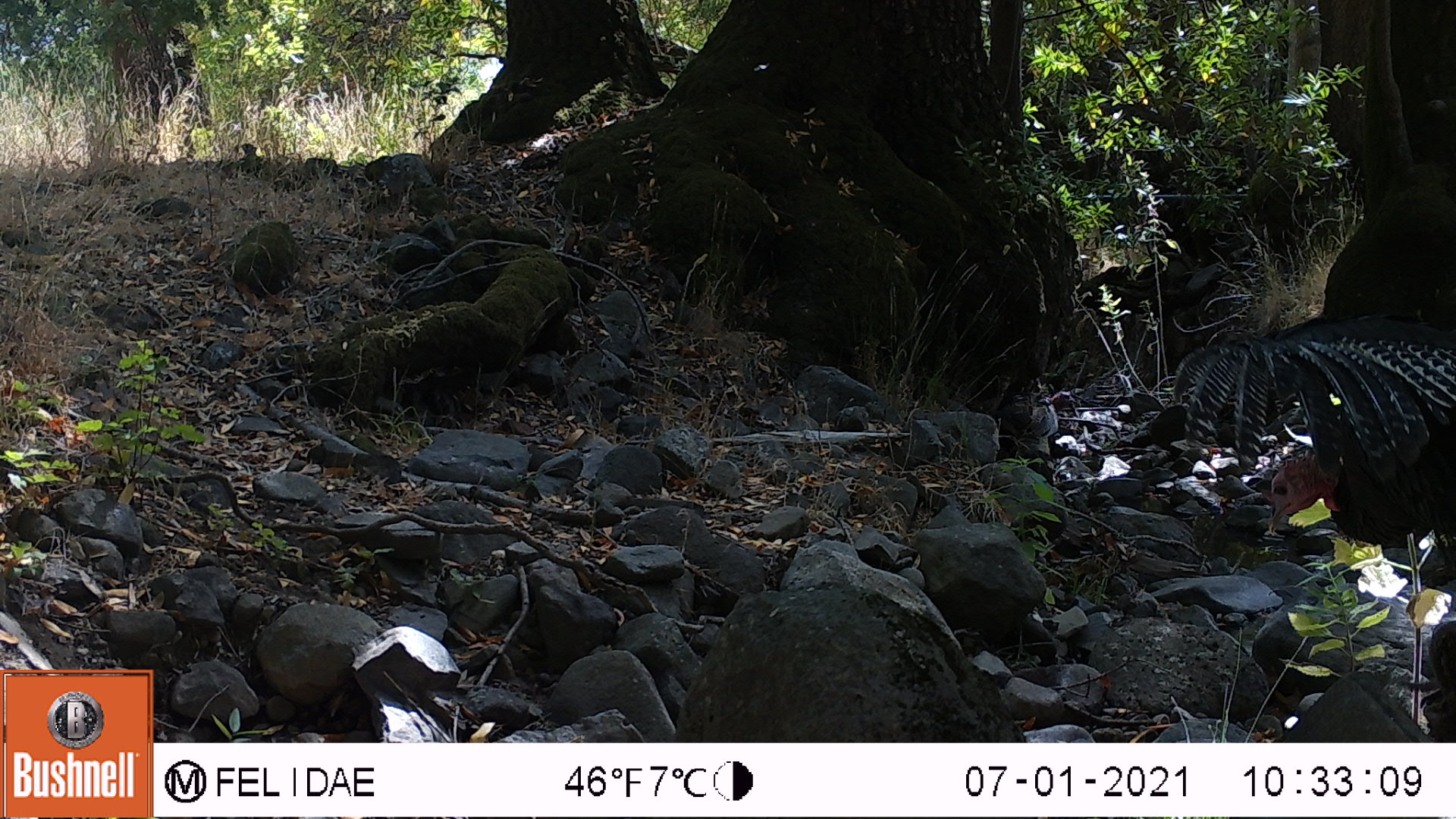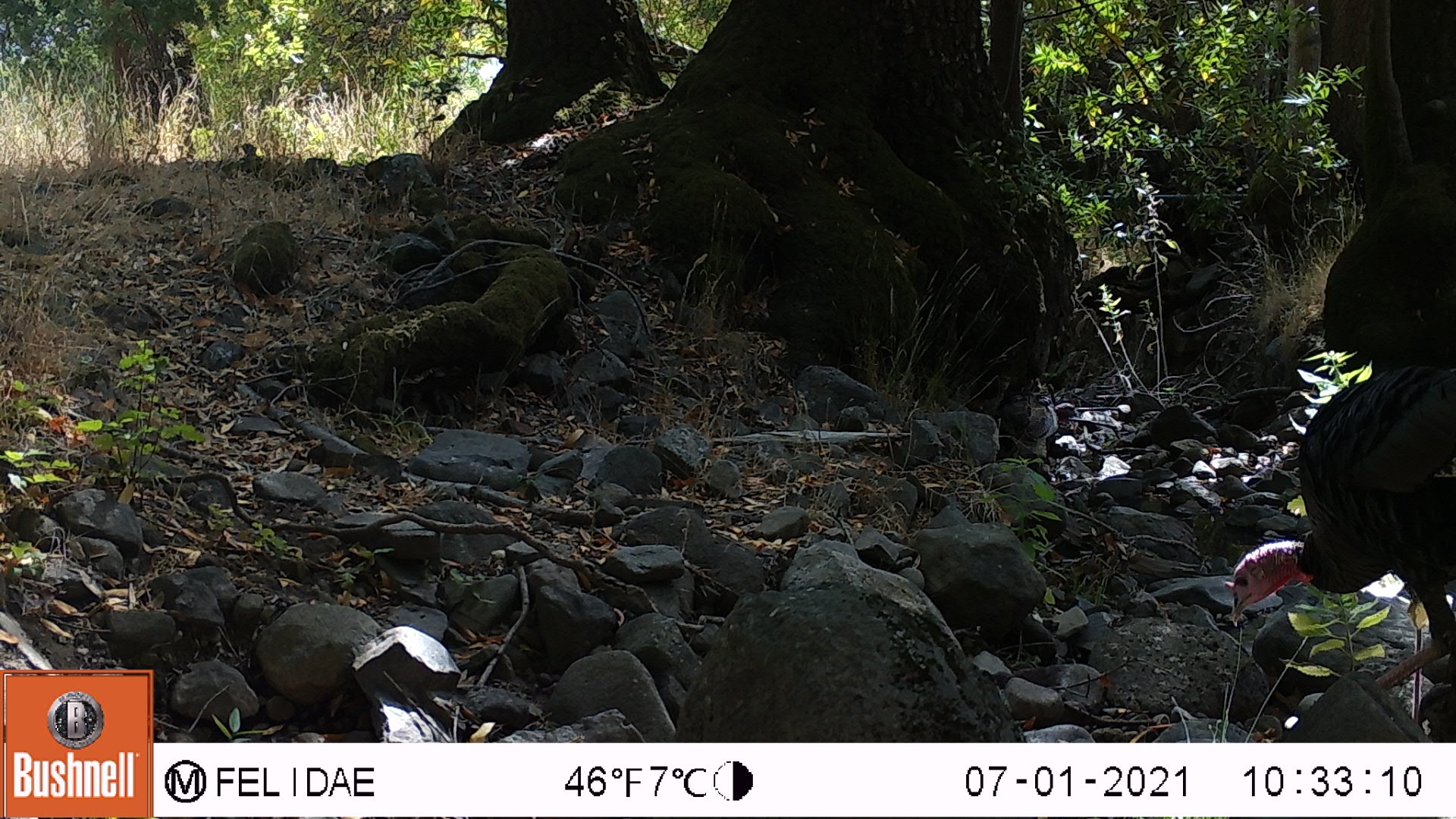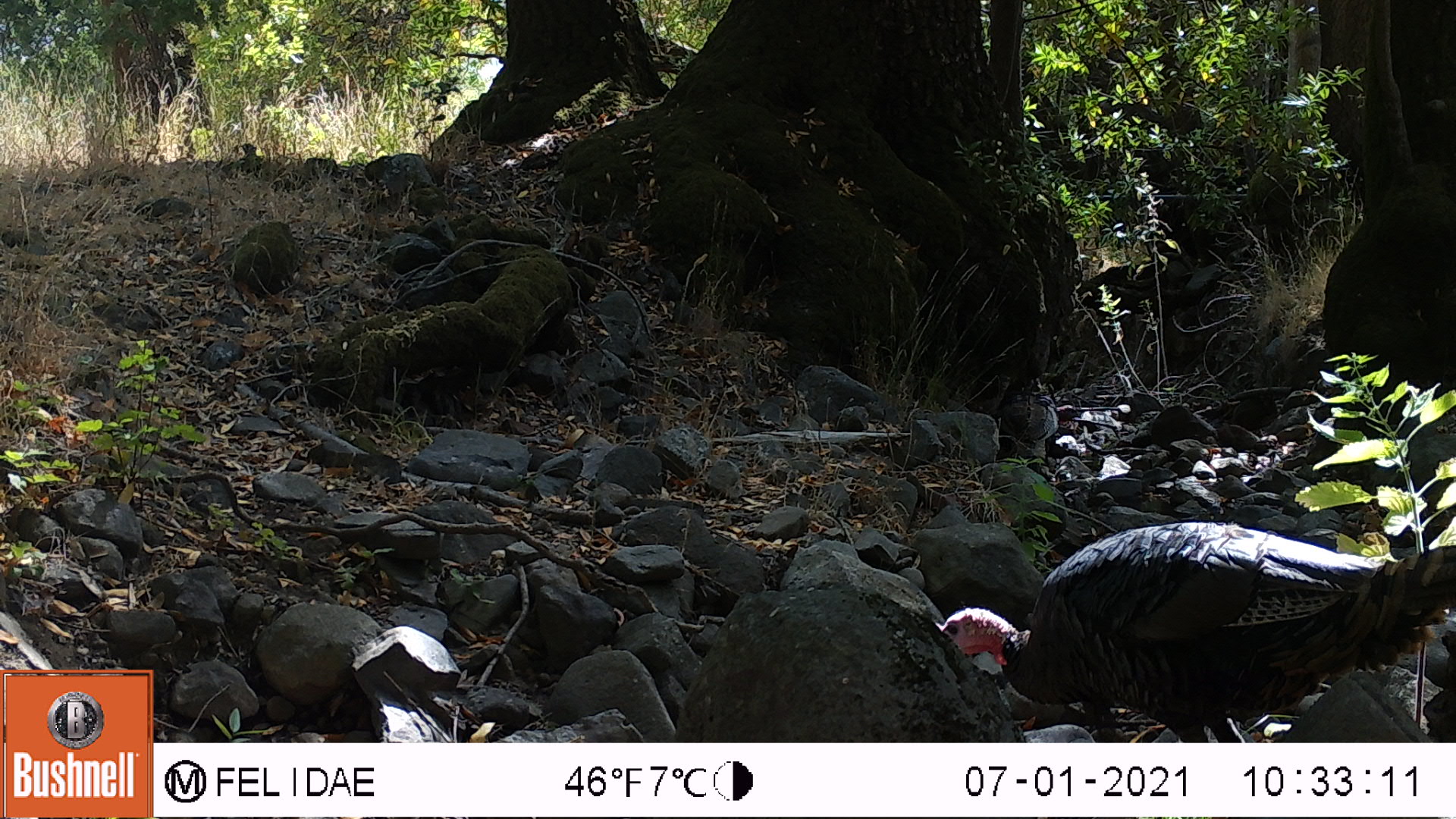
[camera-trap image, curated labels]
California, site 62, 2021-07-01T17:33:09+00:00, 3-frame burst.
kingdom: Animalia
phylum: Chordata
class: Aves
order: Galliformes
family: Phasianidae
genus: Meleagris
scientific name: Meleagris gallopavo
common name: turkey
Turkey (Meleagris gallopavo).